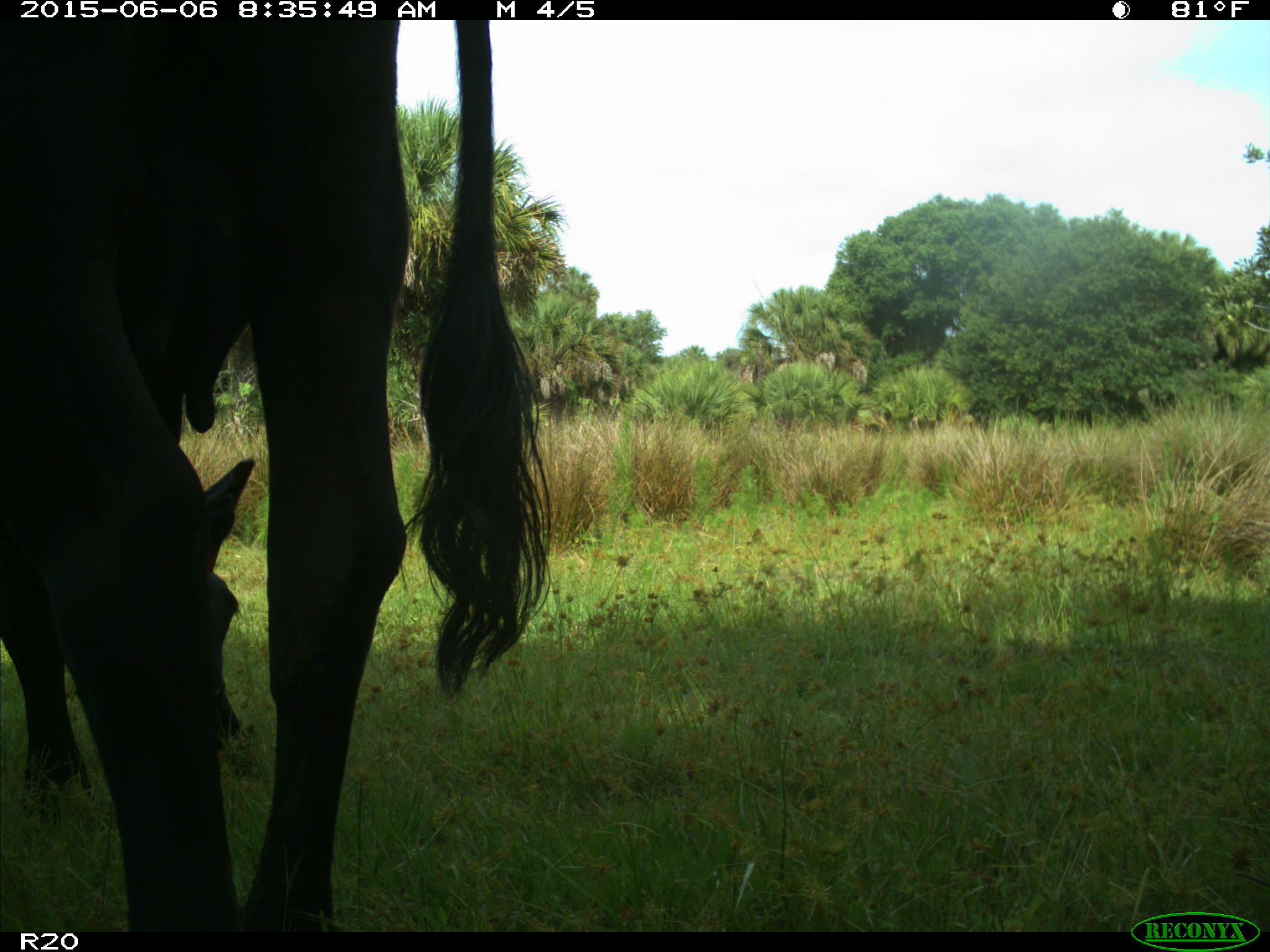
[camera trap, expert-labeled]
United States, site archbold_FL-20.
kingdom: Animalia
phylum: Chordata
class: Mammalia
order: Artiodactyla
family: Bovidae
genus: Bos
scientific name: Bos taurus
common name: domestic cow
Bos taurus (domestic cow).